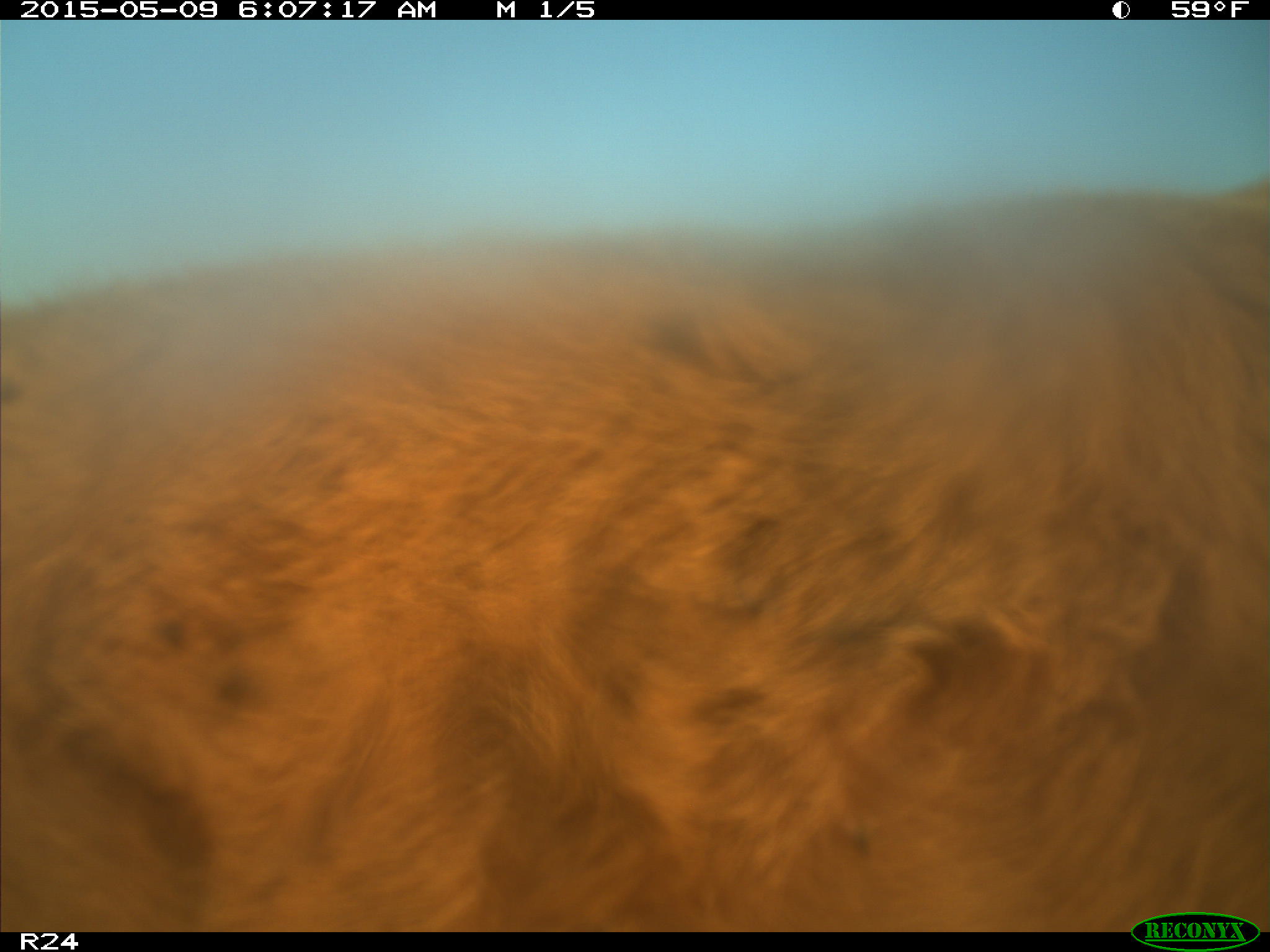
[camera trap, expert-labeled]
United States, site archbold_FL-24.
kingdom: Animalia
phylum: Chordata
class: Mammalia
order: Artiodactyla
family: Bovidae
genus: Bos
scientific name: Bos taurus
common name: domestic cow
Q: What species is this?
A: Bos taurus (domestic cow).